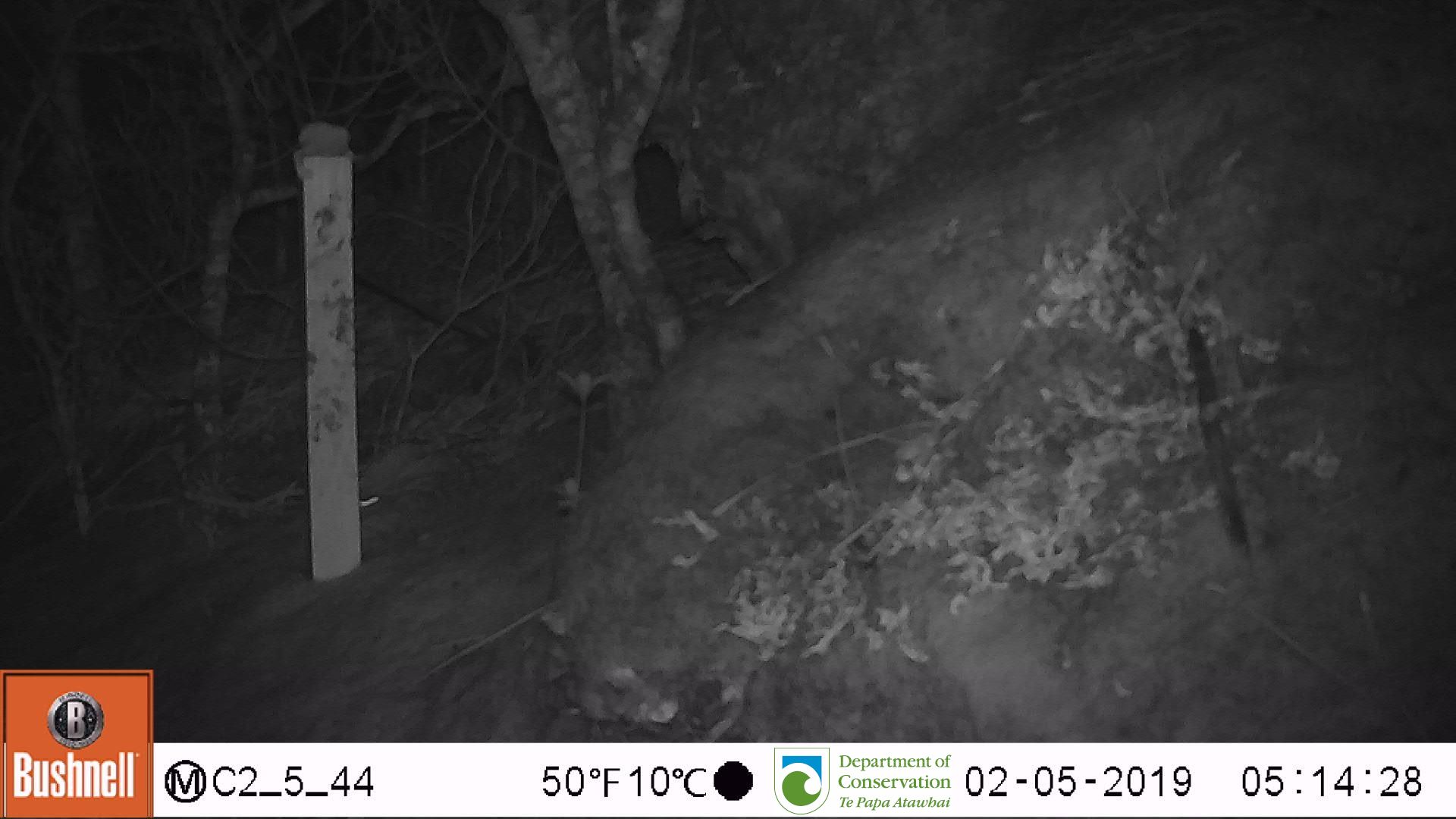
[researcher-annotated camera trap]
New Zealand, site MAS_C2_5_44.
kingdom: Animalia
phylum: Chordata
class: Mammalia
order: Rodentia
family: Muridae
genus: Mus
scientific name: Mus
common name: mouse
Mouse (Mus).